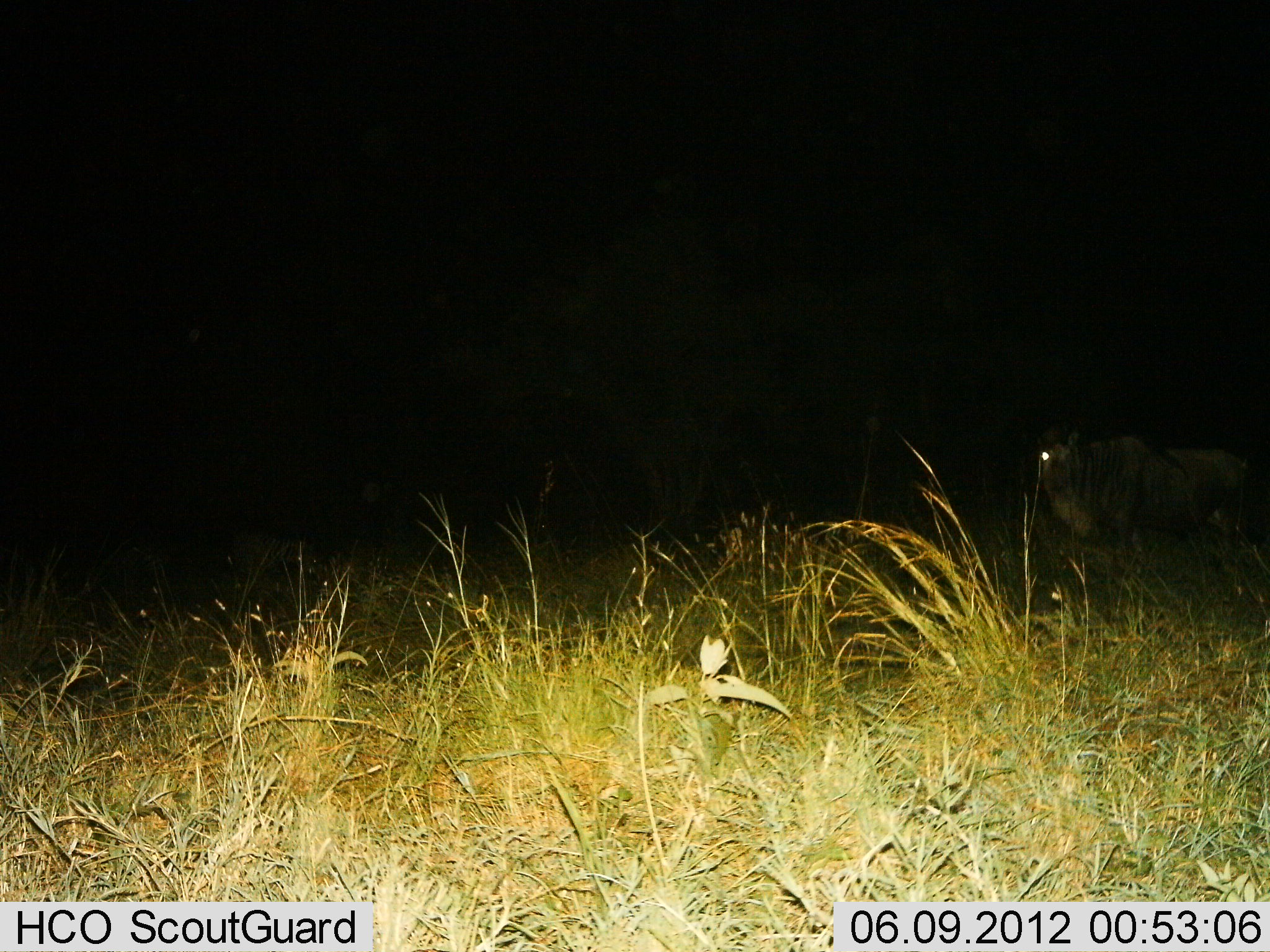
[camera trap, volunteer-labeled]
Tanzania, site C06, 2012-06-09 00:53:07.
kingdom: Animalia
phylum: Chordata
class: Mammalia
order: Artiodactyla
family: Bovidae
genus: Connochaetes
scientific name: Connochaetes taurinus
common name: blue wildebeest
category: wildebeest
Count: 1.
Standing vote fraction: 100%.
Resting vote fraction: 0%.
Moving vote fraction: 0%.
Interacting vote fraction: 0%.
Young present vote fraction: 0%.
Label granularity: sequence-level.